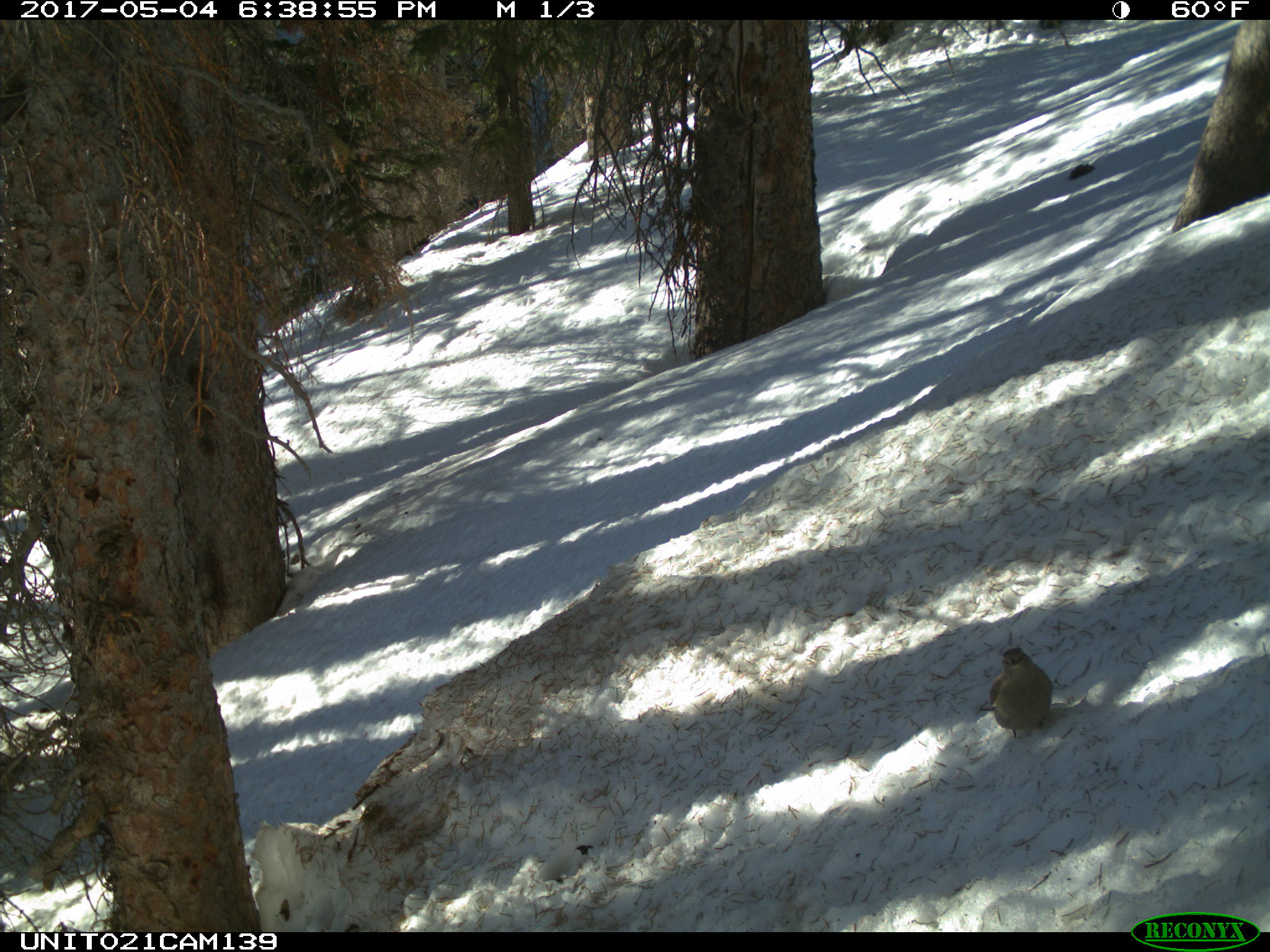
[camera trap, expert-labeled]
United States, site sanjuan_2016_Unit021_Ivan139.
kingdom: Animalia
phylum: Chordata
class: Aves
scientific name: Aves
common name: birds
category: unidentified bird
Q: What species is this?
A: Unidentified bird (birds) (Aves).